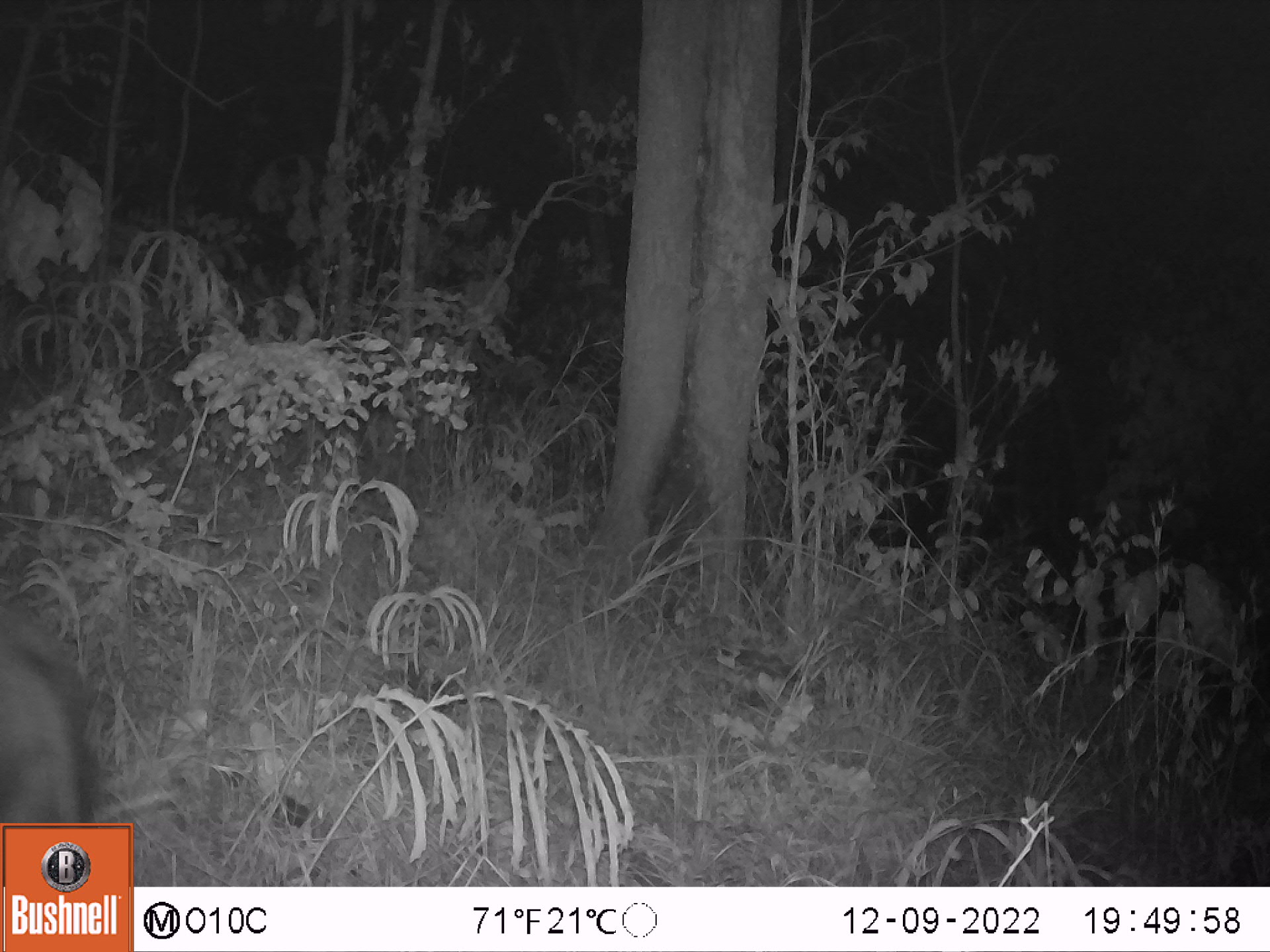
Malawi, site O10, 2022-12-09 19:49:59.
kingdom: Animalia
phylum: Chordata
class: Mammalia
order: Artiodactyla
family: Suidae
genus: Potamochoerus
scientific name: Potamochoerus larvatus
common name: bushpig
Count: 1.